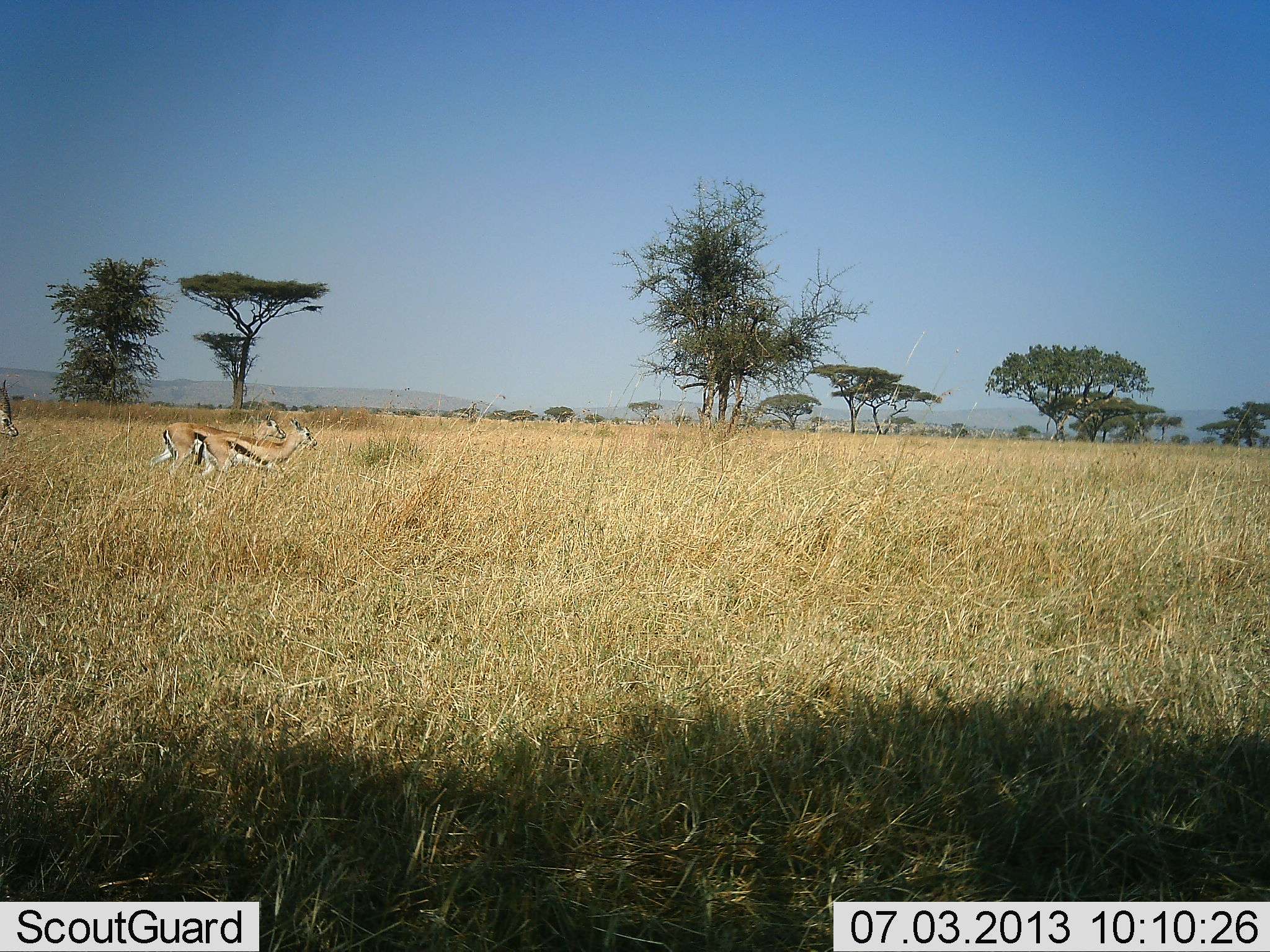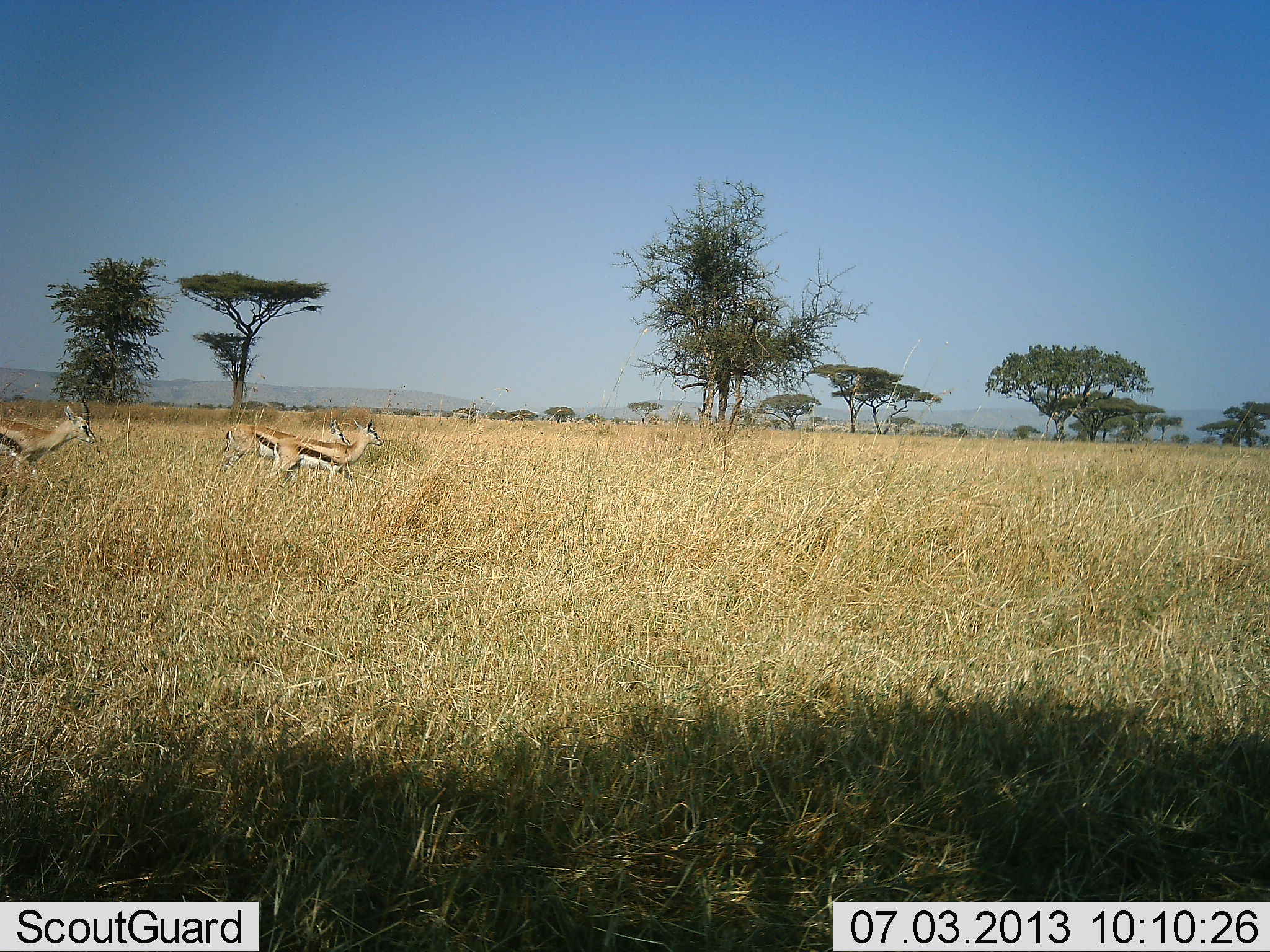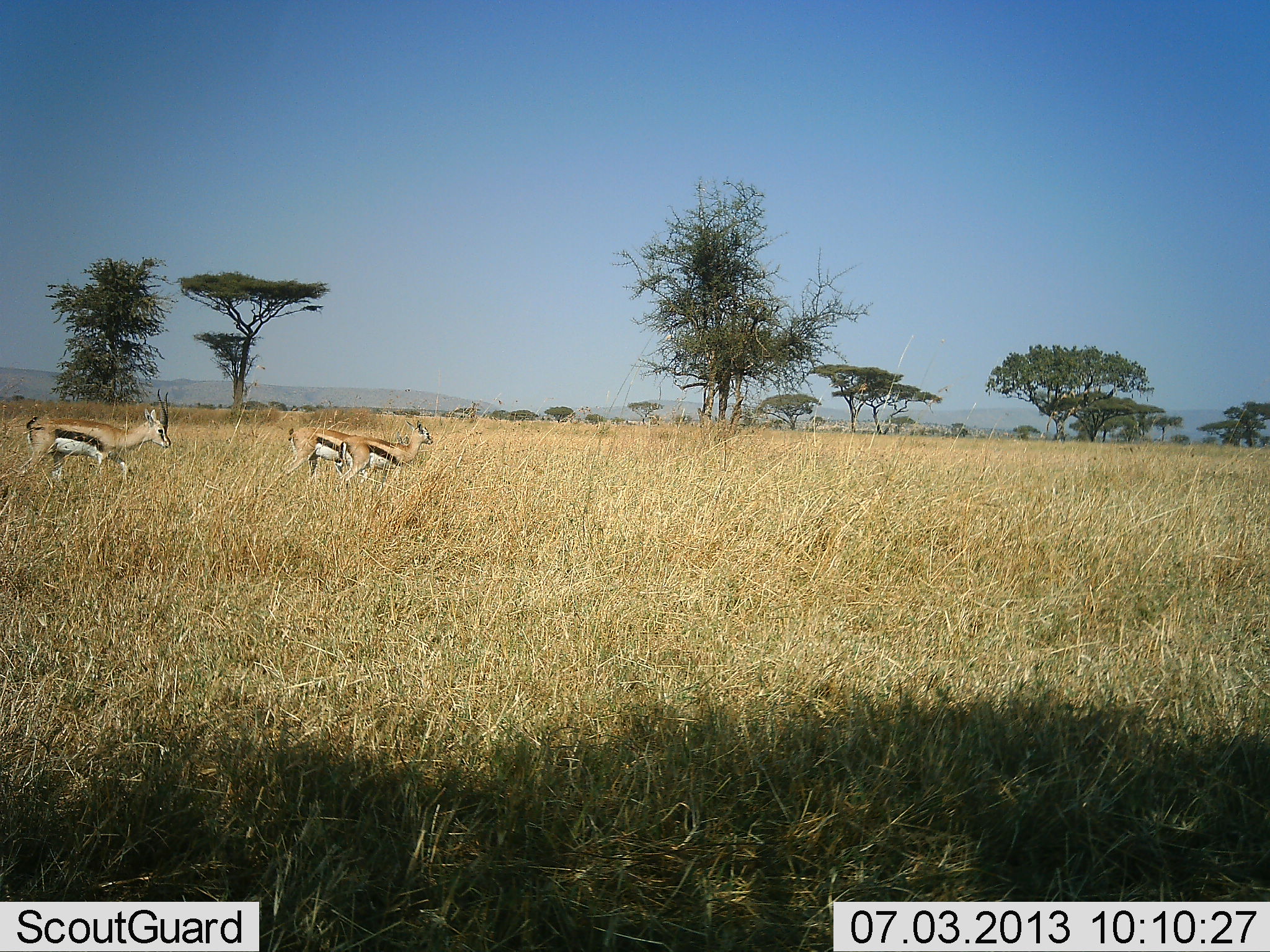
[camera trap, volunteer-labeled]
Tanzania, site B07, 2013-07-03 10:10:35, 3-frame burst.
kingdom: Animalia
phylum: Chordata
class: Mammalia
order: Artiodactyla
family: Bovidae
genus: Eudorcas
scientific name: Eudorcas thomsonii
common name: thomson's gazelle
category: gazellethomsons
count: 3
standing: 0%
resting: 0%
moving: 100%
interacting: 0%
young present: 0%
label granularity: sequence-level